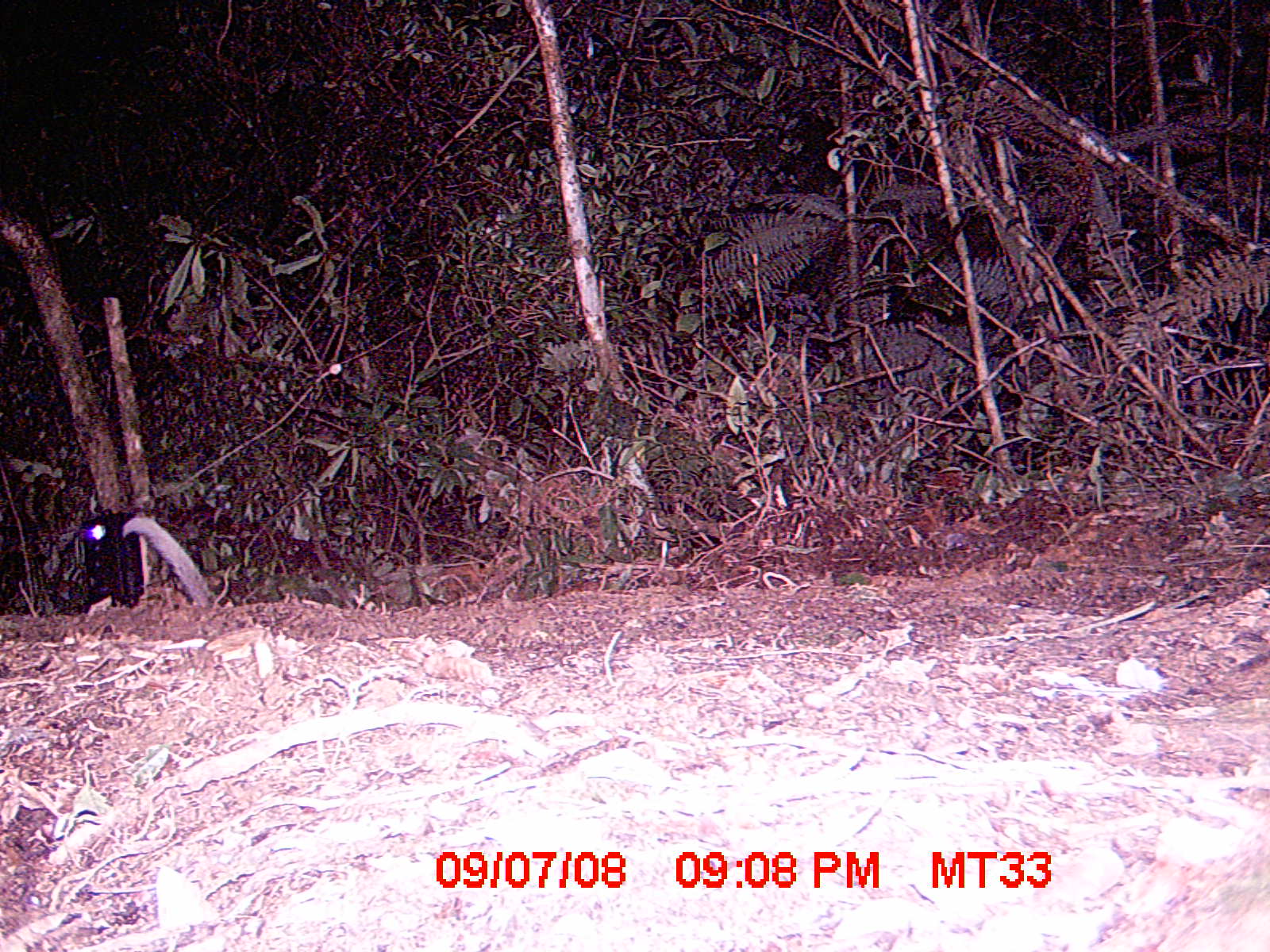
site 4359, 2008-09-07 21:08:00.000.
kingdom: Animalia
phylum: Chordata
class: Aves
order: Coraciiformes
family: Brachypteraciidae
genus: Brachypteracias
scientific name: Brachypteracias squamiger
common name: scaly ground-roller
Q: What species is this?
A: Brachypteracias squamiger (scaly ground-roller).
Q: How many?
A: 2.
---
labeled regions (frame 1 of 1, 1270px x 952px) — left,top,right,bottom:
brachypteracias squamiger: 121,512,215,607